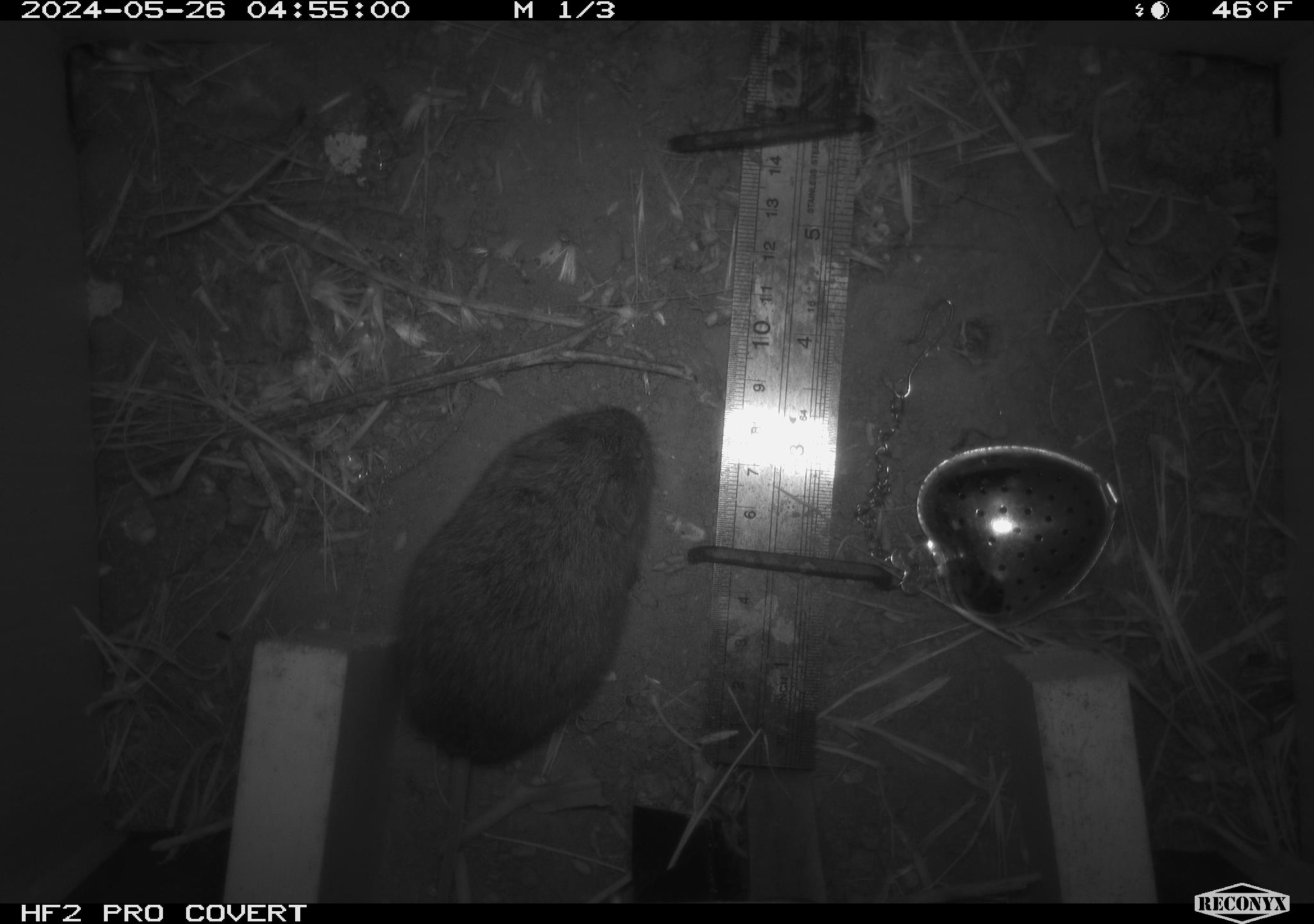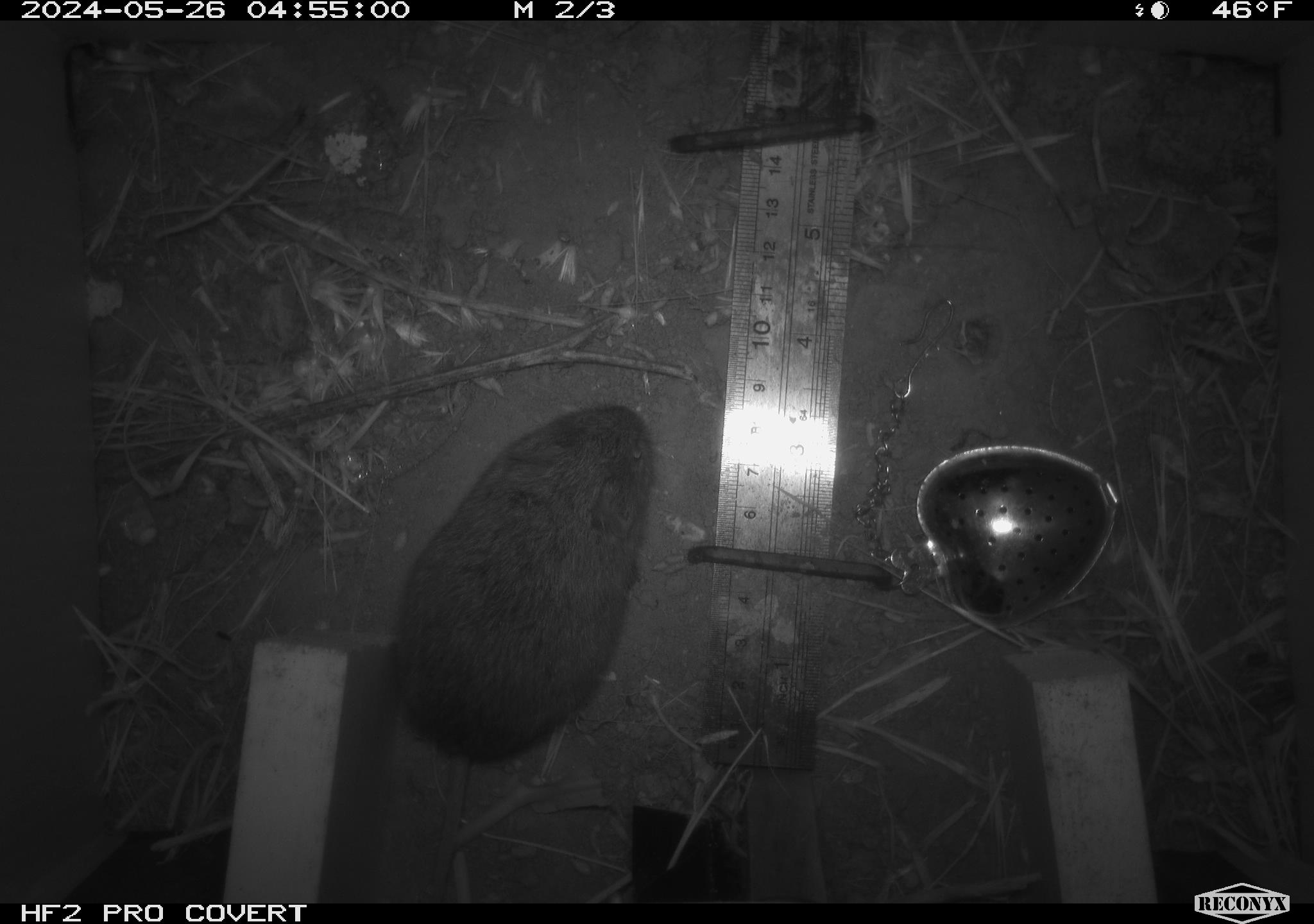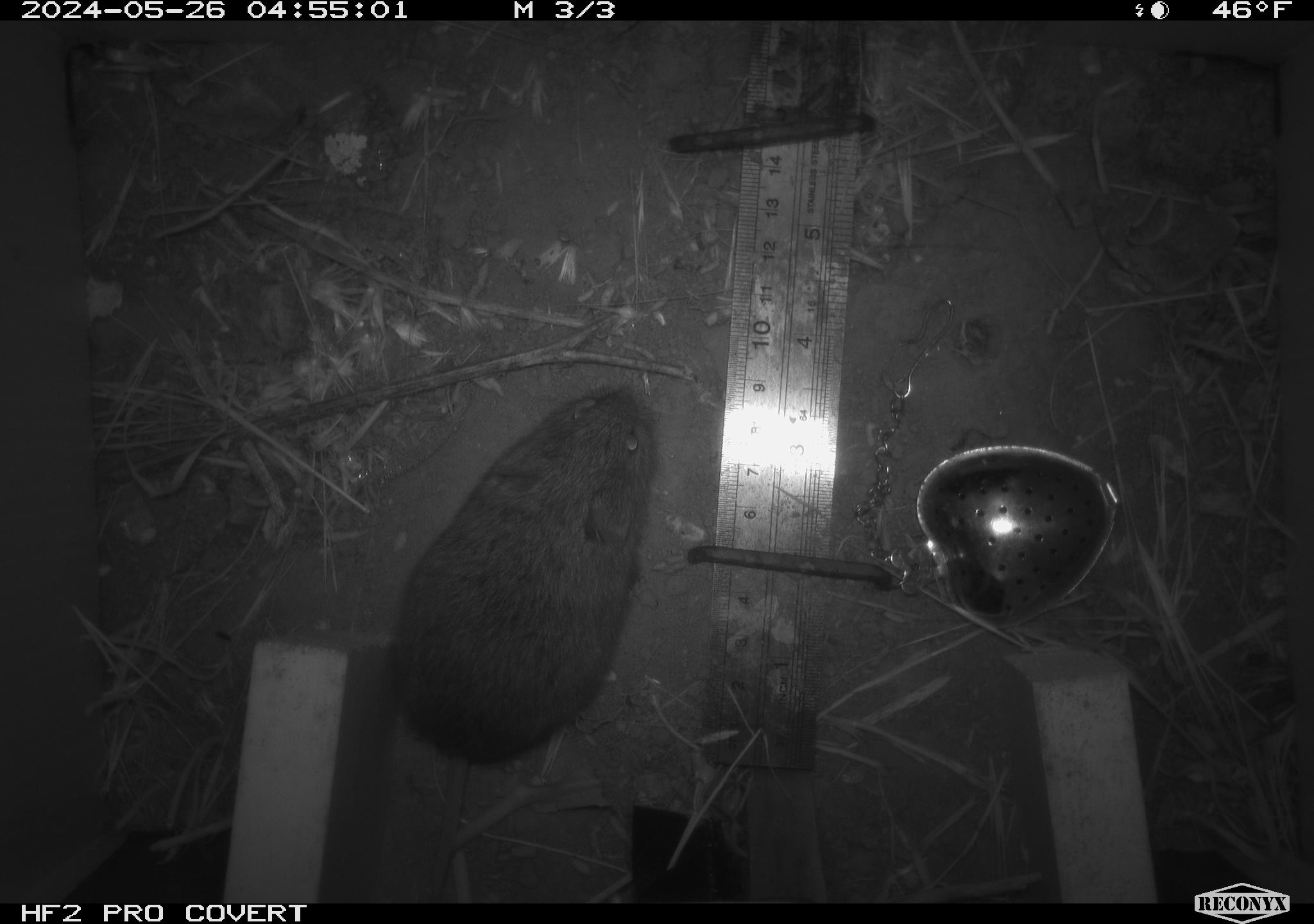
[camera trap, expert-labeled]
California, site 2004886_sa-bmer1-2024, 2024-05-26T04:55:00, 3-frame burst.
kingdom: Animalia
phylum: Chordata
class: Mammalia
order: Rodentia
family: Cricetidae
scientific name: Arvicolinae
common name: voles, lemmings, and muskrats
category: arvicolinae subfamily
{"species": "arvicolinae subfamily (voles, lemmings, and muskrats) (Arvicolinae)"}